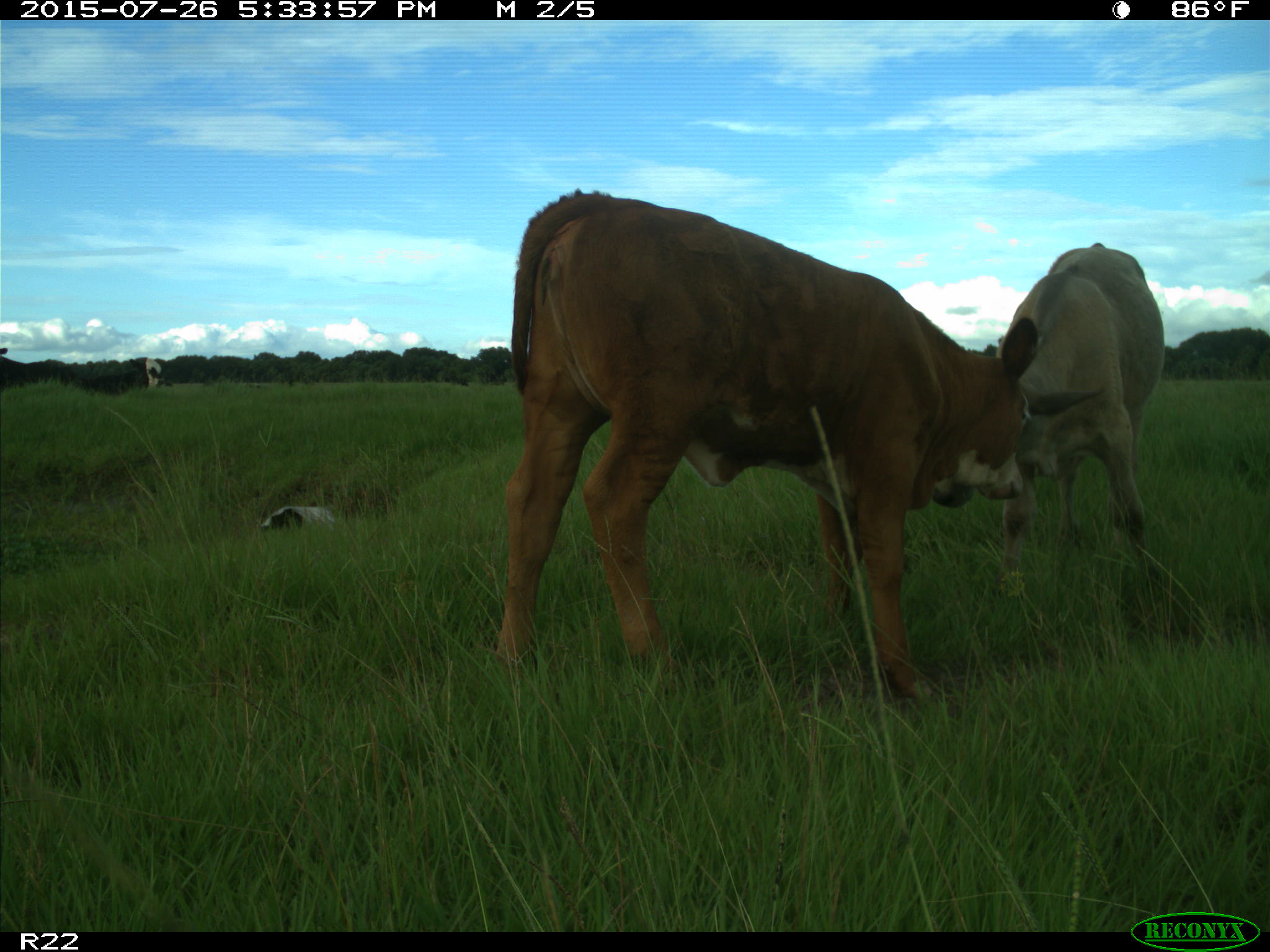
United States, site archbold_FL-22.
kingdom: Animalia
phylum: Chordata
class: Mammalia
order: Artiodactyla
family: Bovidae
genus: Bos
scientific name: Bos taurus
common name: domestic cow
Bos taurus (domestic cow).